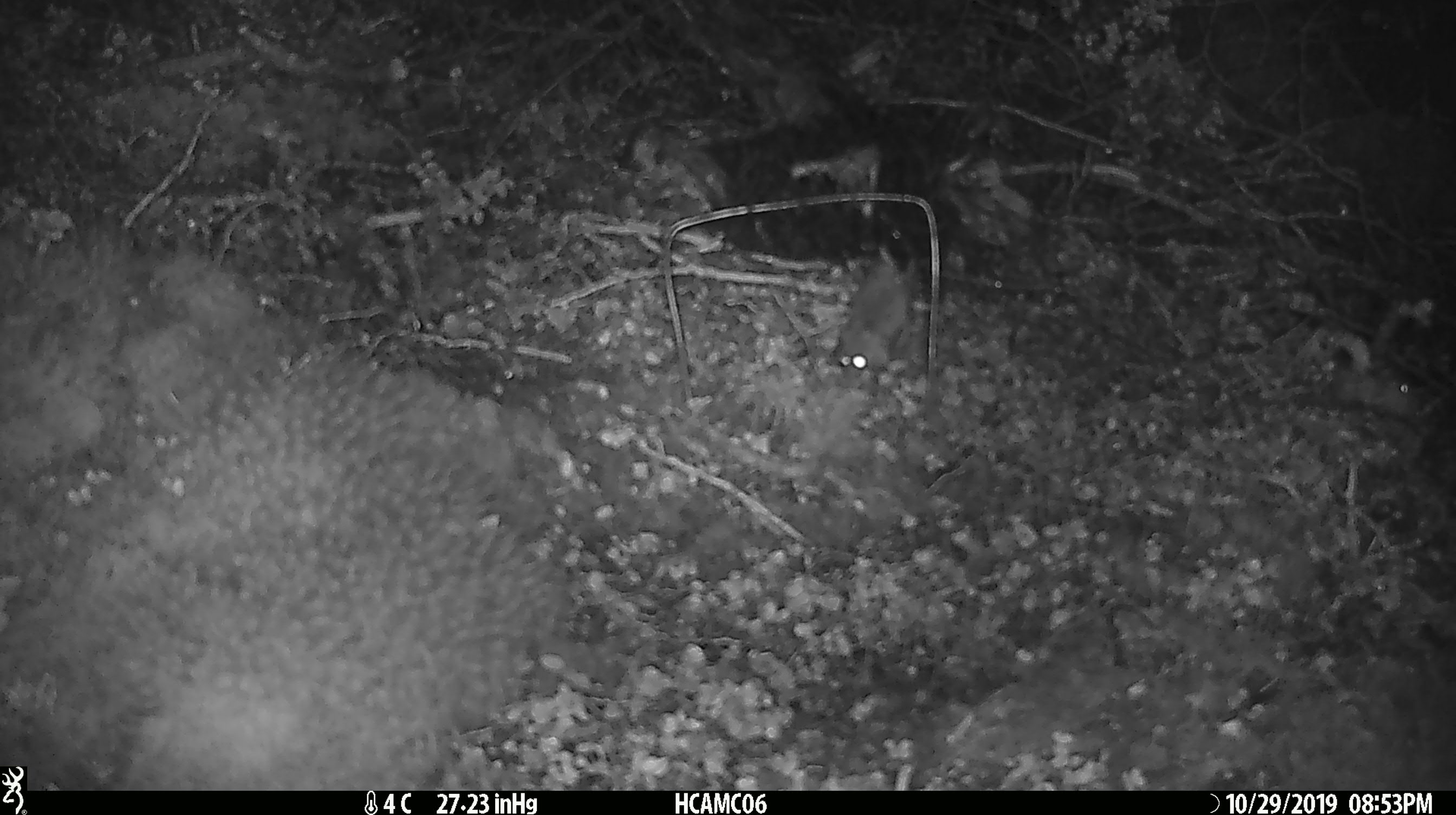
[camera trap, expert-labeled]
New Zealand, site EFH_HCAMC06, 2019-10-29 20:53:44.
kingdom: Animalia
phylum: Chordata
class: Mammalia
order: Rodentia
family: Muridae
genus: Mus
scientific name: Mus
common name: mouse